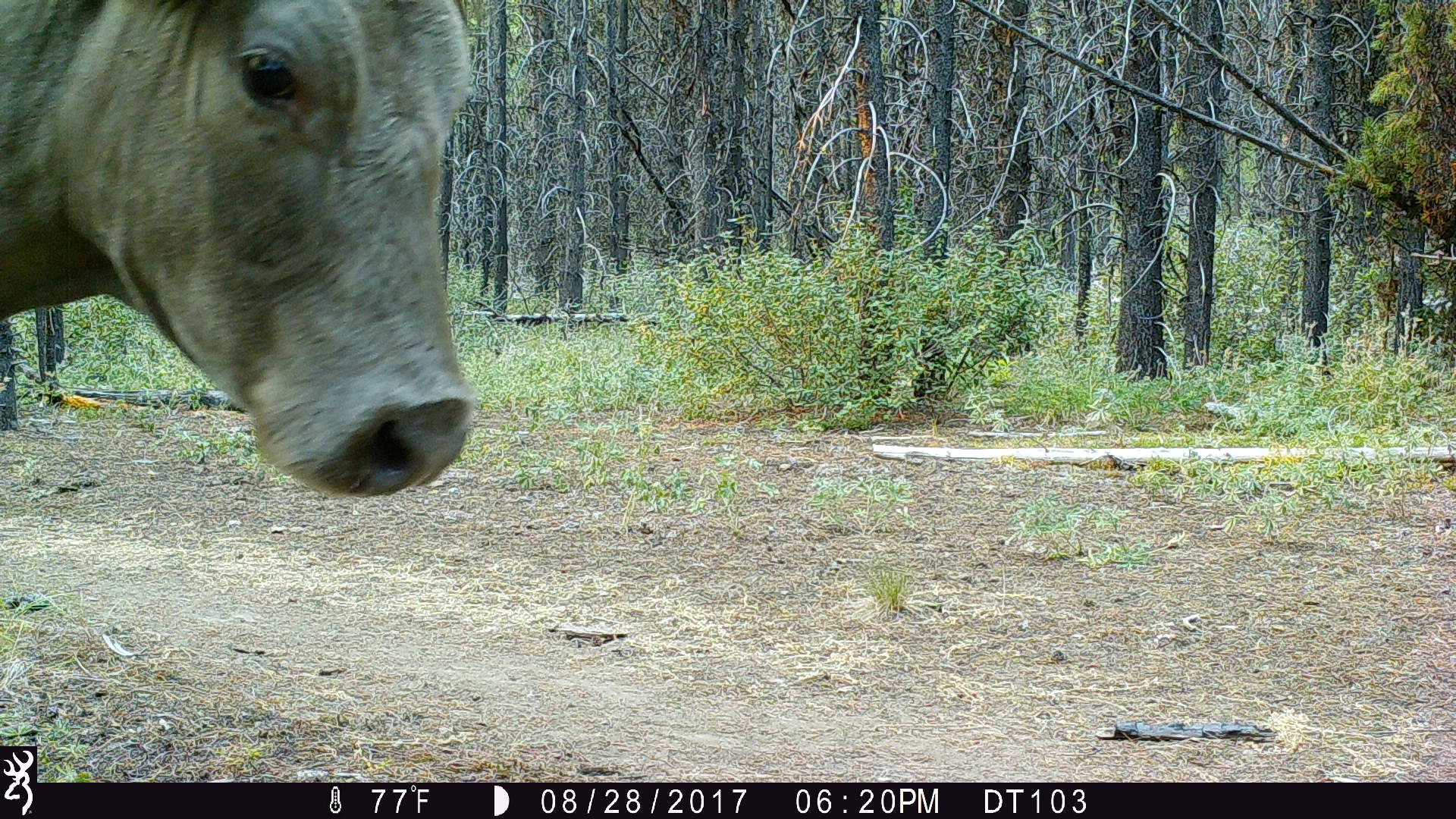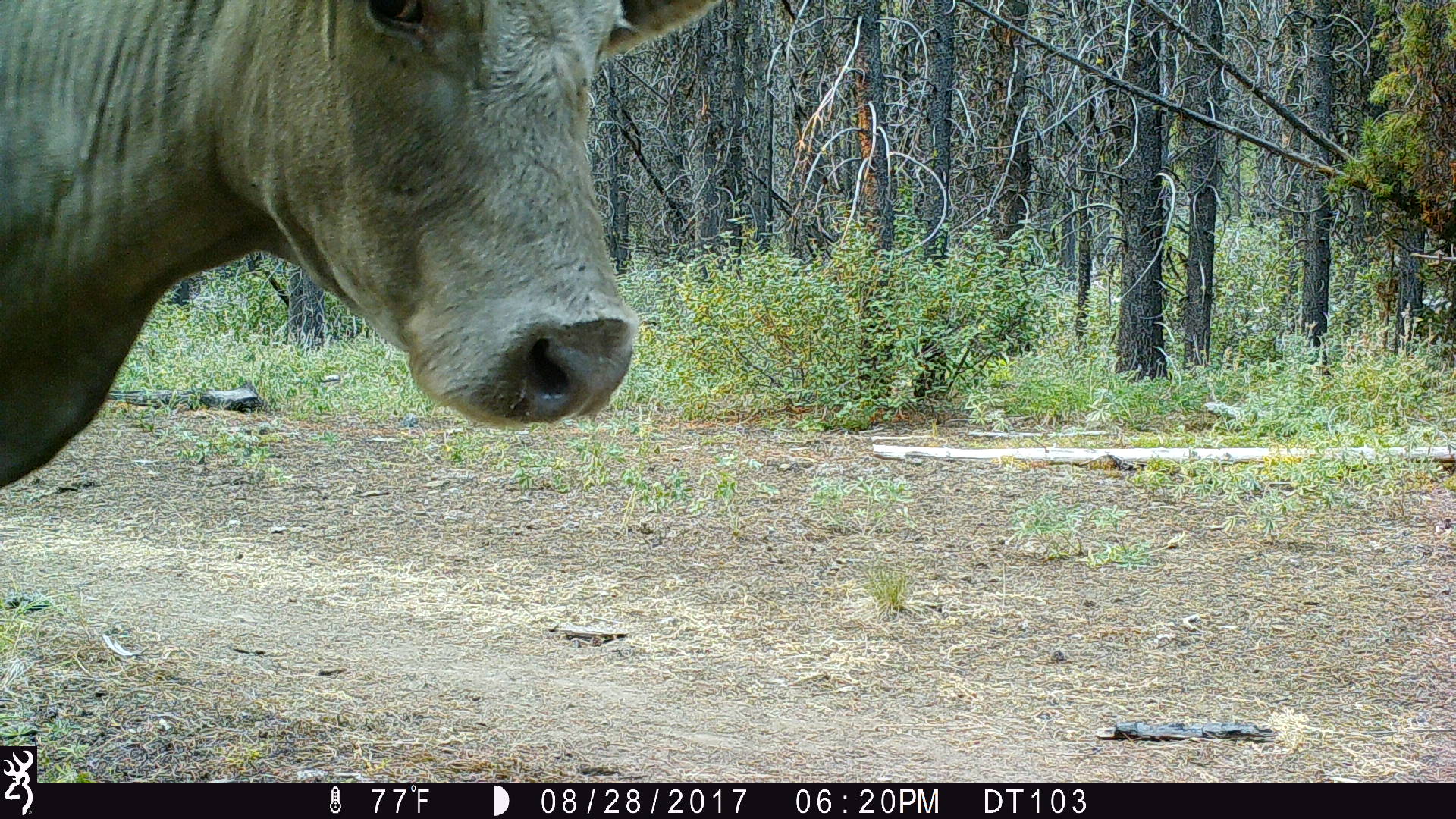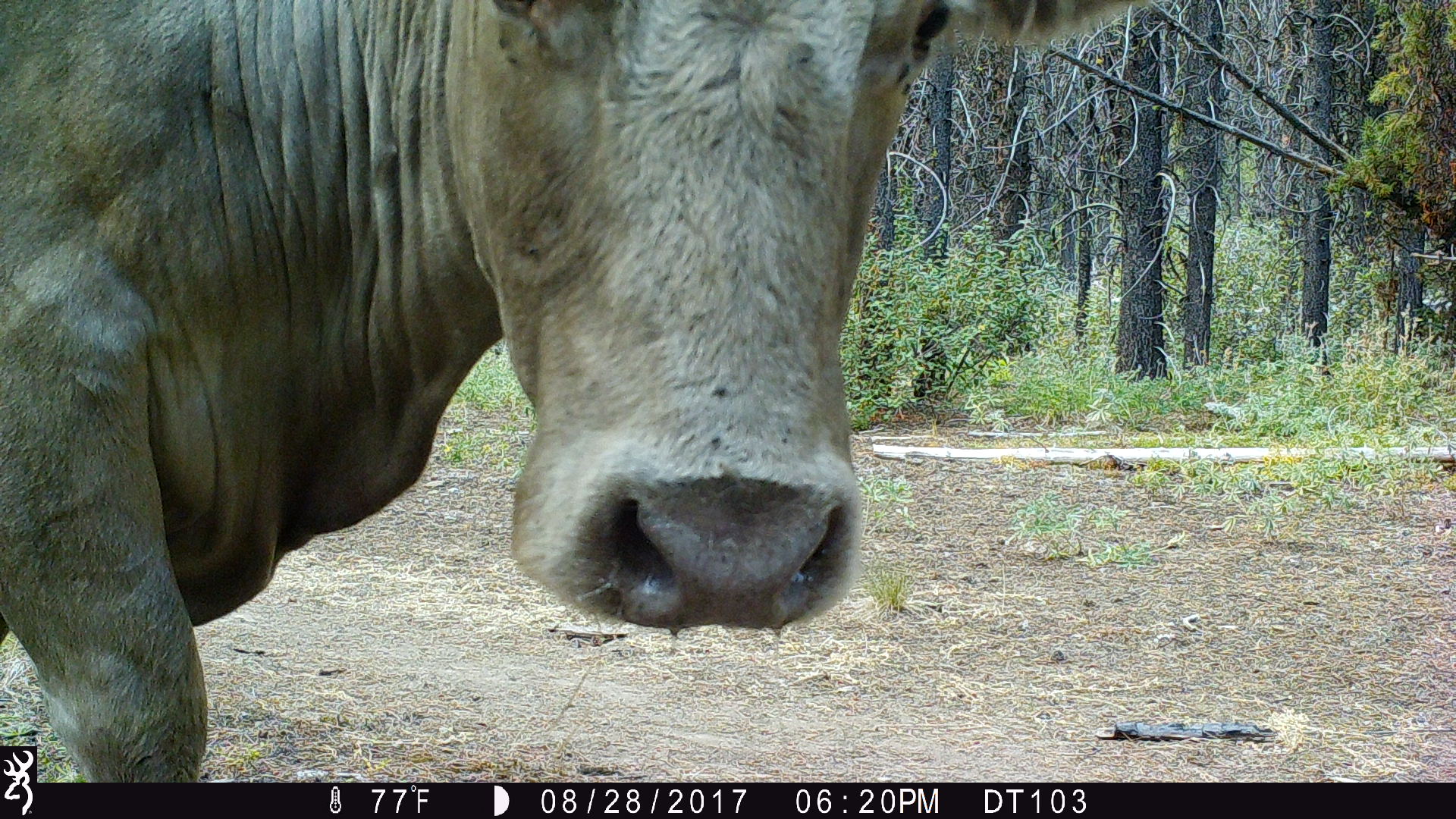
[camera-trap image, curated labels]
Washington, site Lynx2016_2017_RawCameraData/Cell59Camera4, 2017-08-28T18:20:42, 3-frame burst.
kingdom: Animalia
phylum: Chordata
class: Mammalia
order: Artiodactyla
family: Bovidae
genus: Bos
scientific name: Bos taurus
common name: domestic cattle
Domestic cattle (Bos taurus). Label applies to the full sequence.